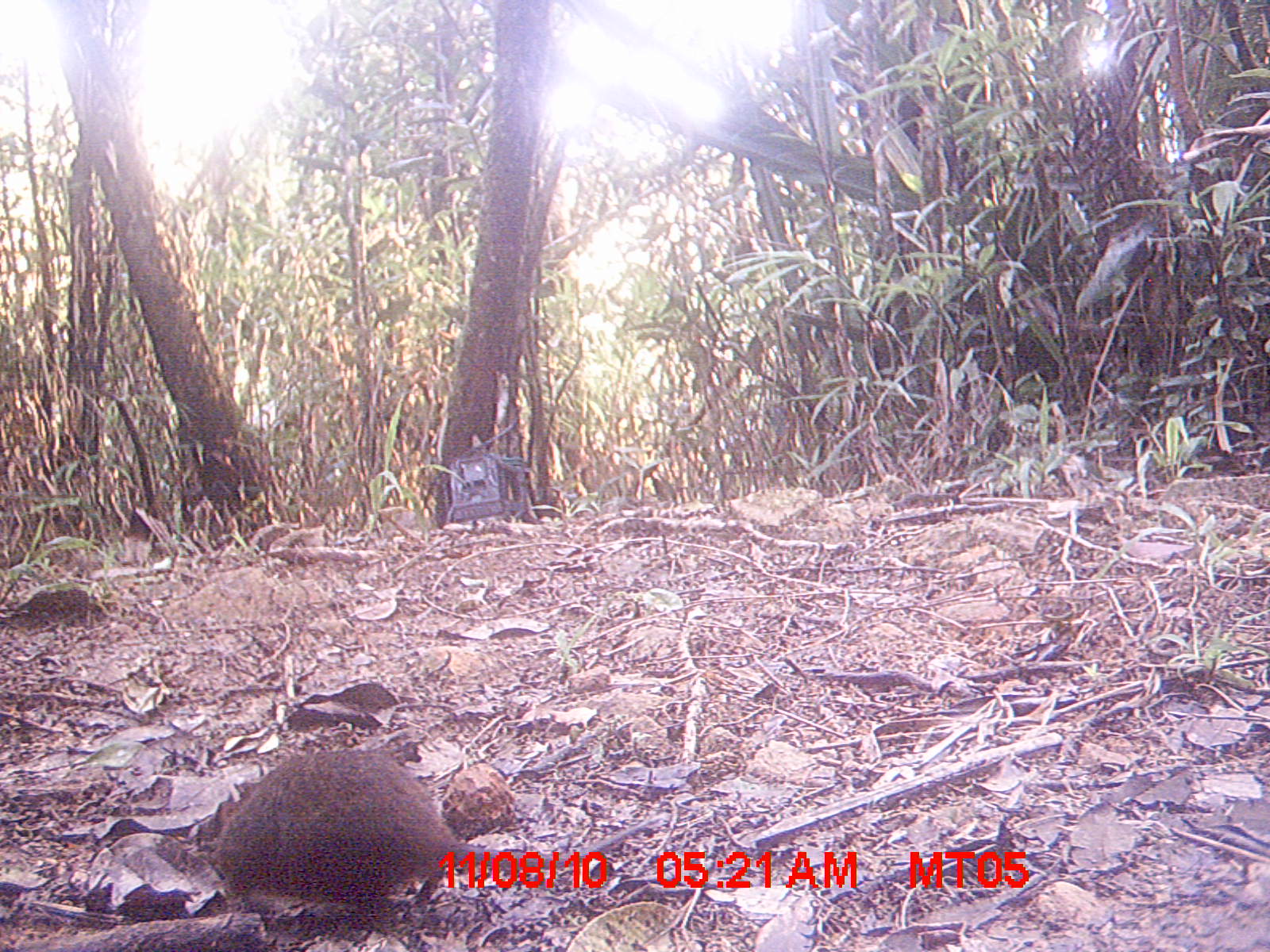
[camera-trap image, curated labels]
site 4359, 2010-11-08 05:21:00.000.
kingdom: Animalia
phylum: Chordata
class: Mammalia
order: Rodentia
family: Muridae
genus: Rattus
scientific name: Rattus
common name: rodent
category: unknown rat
Unknown rat (rodent) (Rattus), count 1.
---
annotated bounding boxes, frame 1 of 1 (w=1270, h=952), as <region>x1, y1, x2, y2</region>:
unknown rat: <region>216, 746, 661, 912</region>